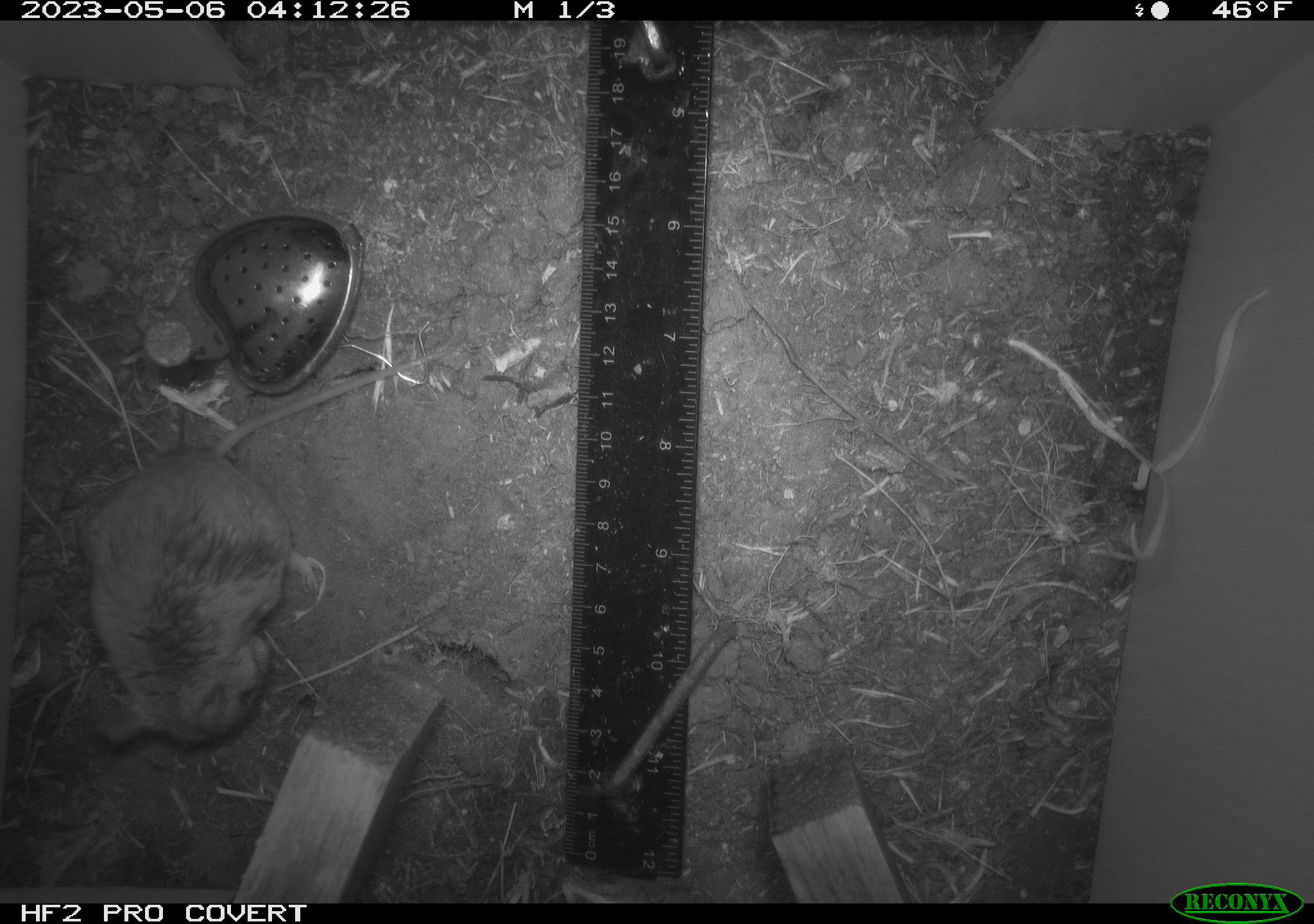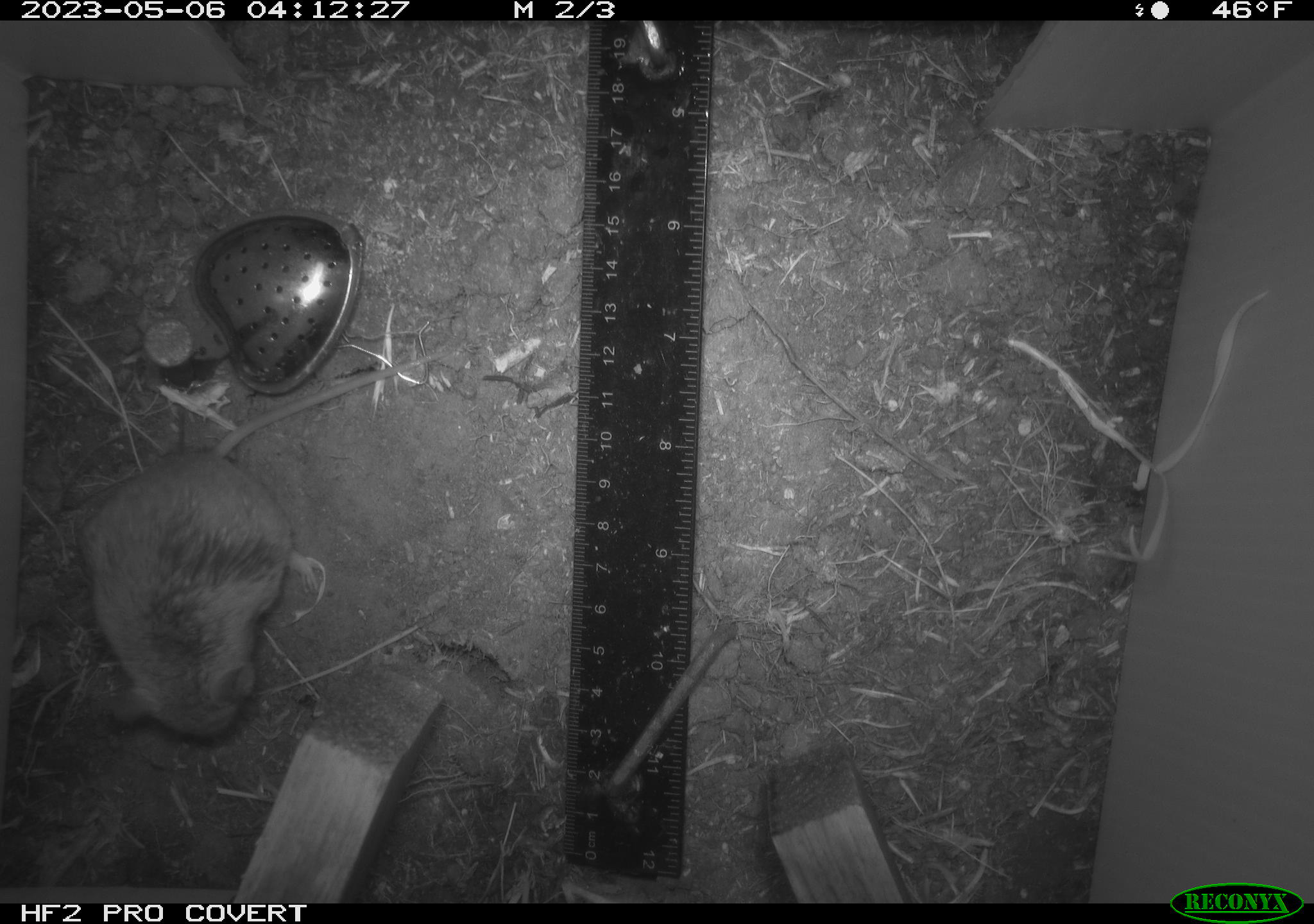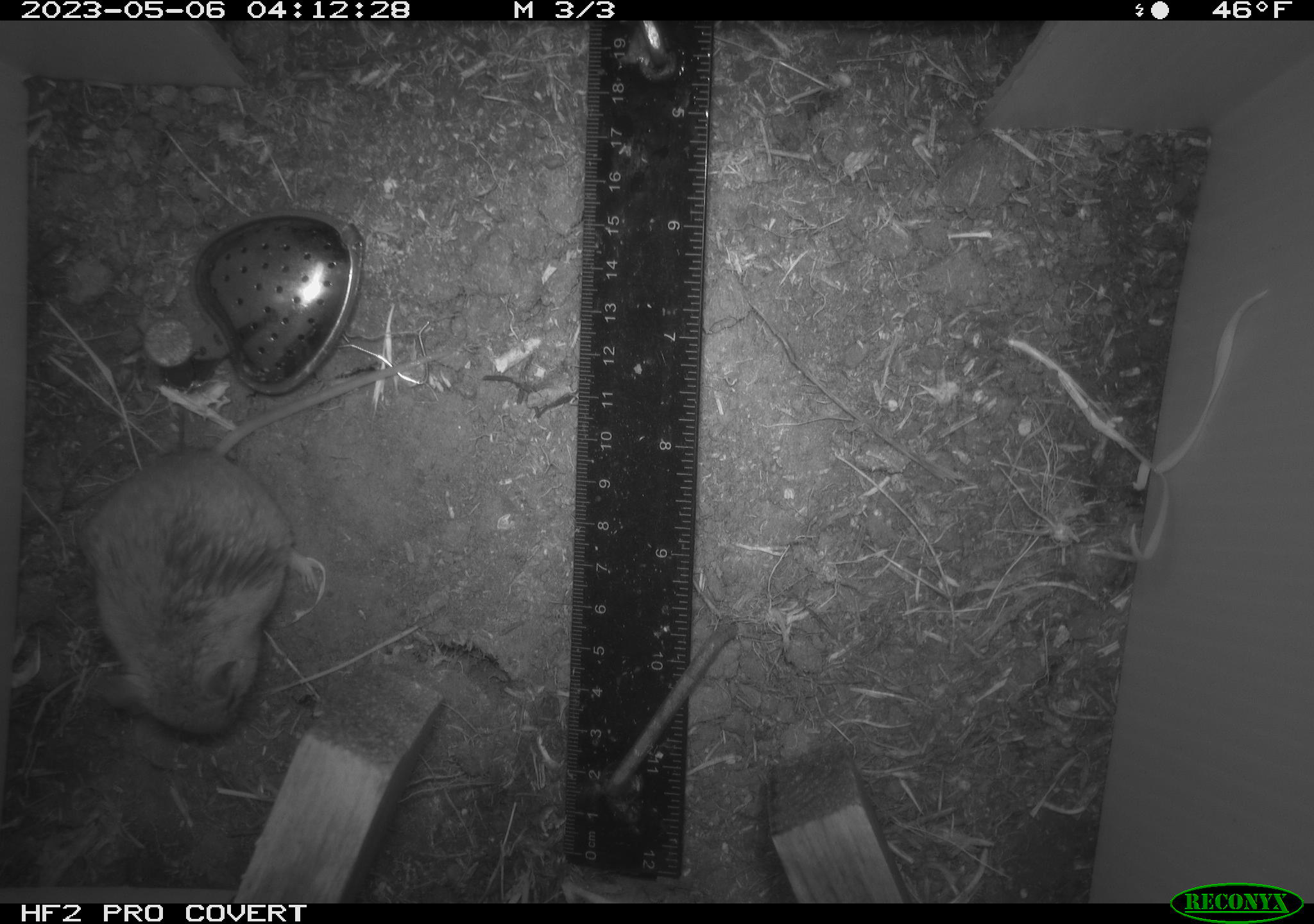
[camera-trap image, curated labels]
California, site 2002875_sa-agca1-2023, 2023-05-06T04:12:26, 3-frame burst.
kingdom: Animalia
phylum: Chordata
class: Mammalia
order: Rodentia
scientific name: Rodentia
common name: mouse species